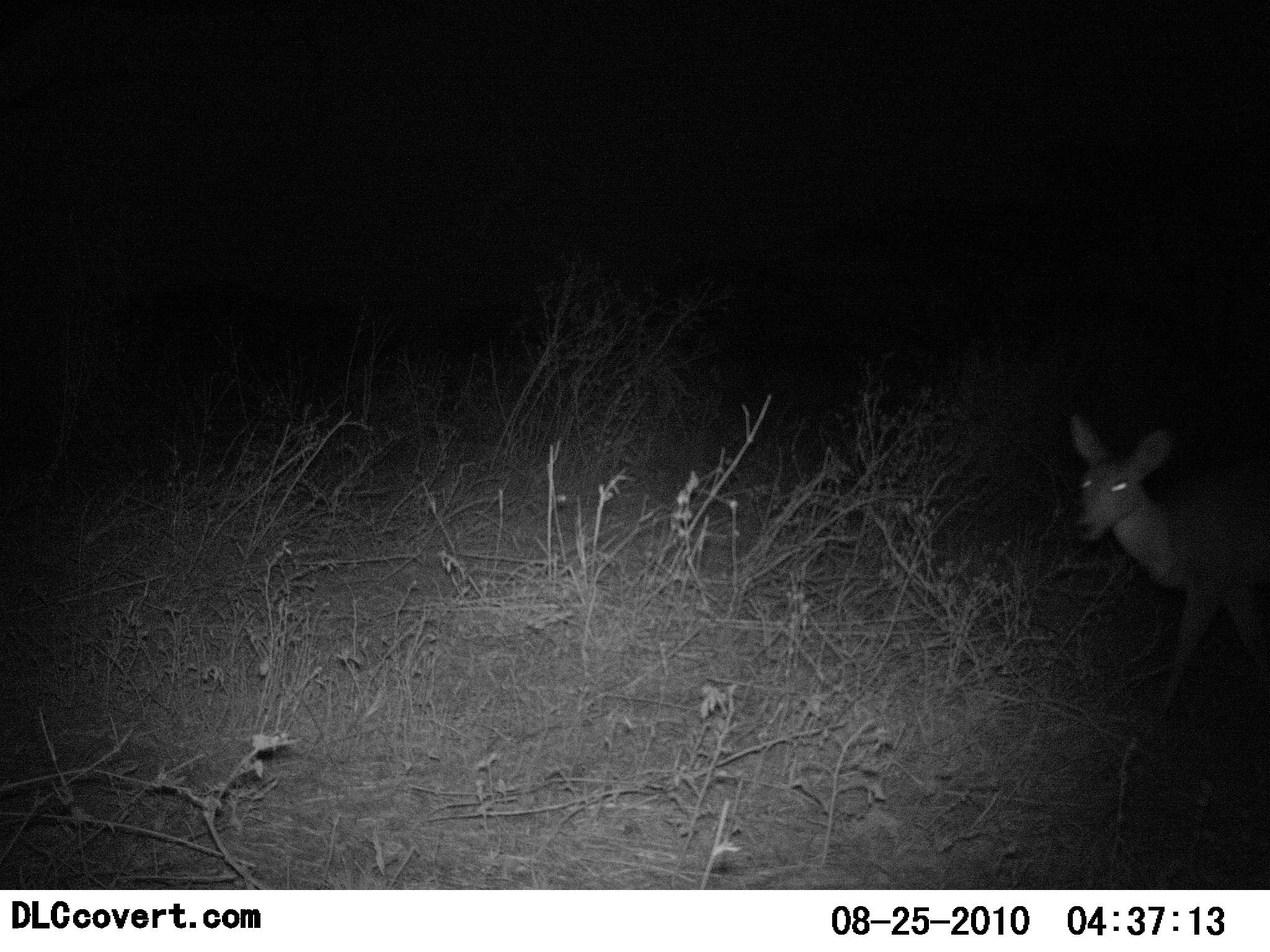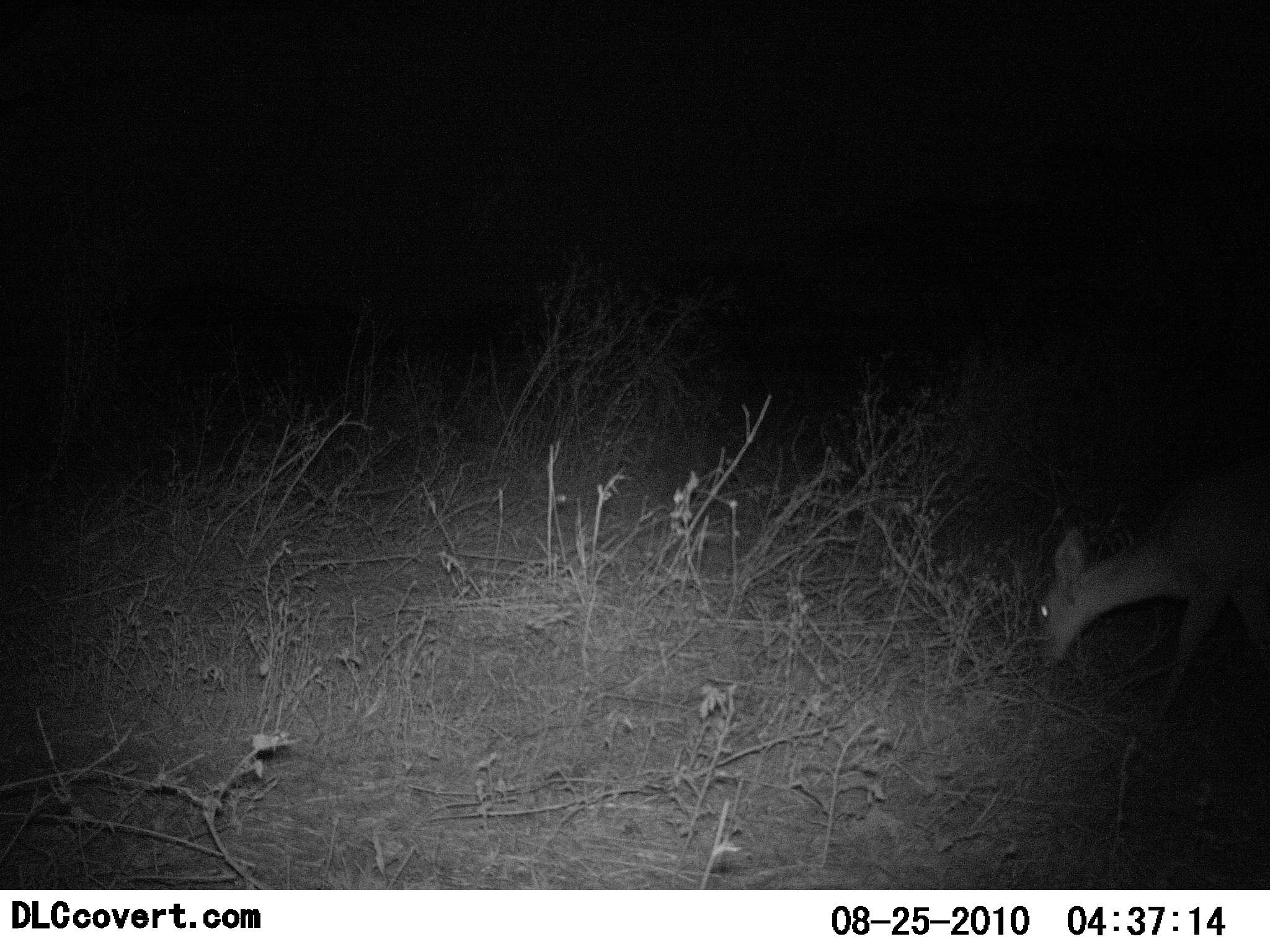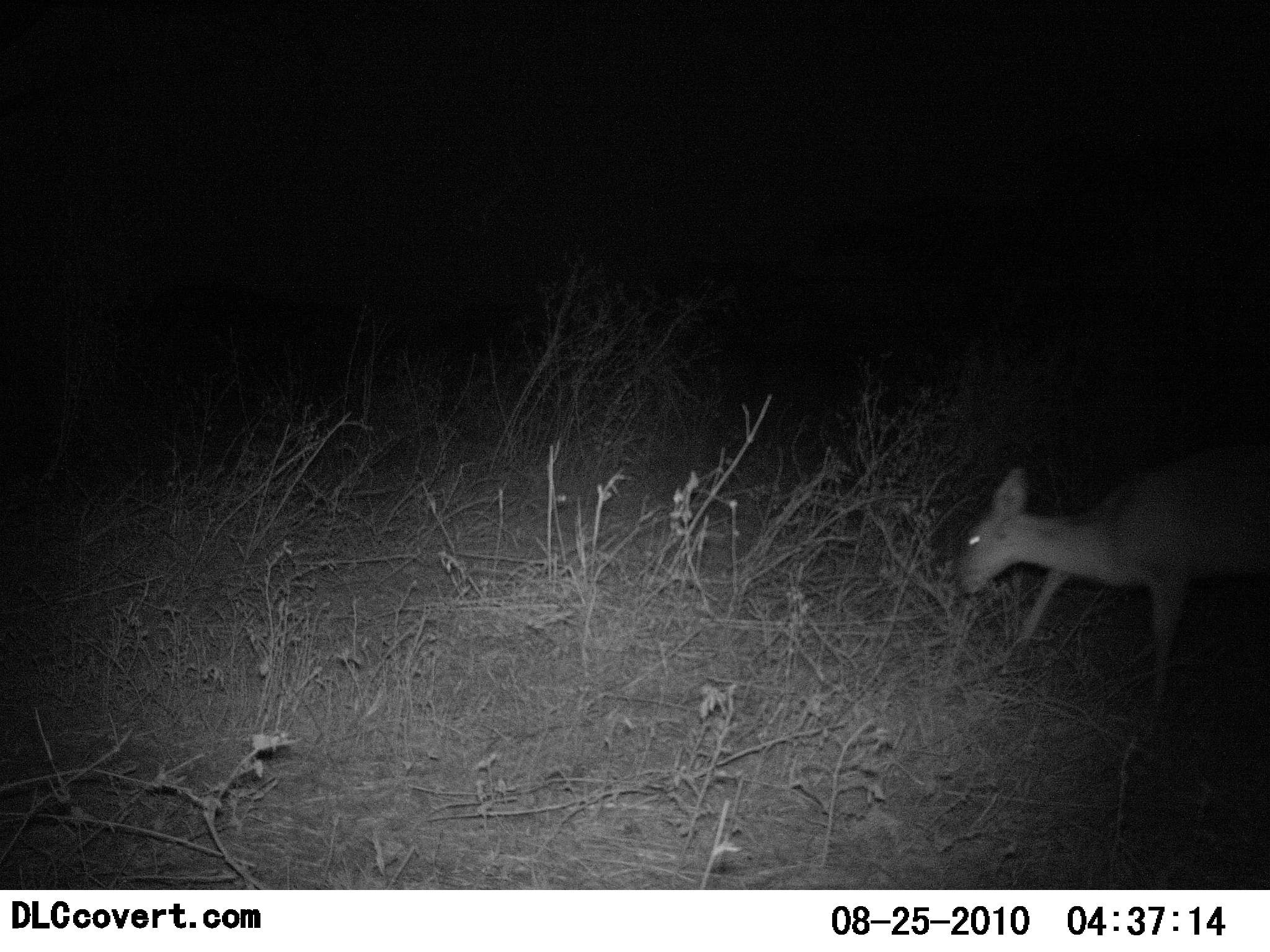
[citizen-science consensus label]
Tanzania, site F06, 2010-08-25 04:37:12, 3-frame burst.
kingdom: Animalia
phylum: Chordata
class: Mammalia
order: Artiodactyla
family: Bovidae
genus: Redunca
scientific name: Redunca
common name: reedbuck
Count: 1.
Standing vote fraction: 18%.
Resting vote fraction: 0%.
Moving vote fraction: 55%.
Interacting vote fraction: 0%.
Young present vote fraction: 0%.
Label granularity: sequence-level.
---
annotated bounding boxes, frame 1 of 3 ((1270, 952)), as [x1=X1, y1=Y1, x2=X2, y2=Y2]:
animal: [x1=1065, y1=409, x2=1270, y2=733]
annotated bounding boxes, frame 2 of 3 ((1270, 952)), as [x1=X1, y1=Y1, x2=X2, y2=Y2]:
animal: [x1=1034, y1=451, x2=1270, y2=733]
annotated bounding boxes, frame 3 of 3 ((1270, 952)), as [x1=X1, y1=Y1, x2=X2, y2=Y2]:
animal: [x1=959, y1=451, x2=1270, y2=708]